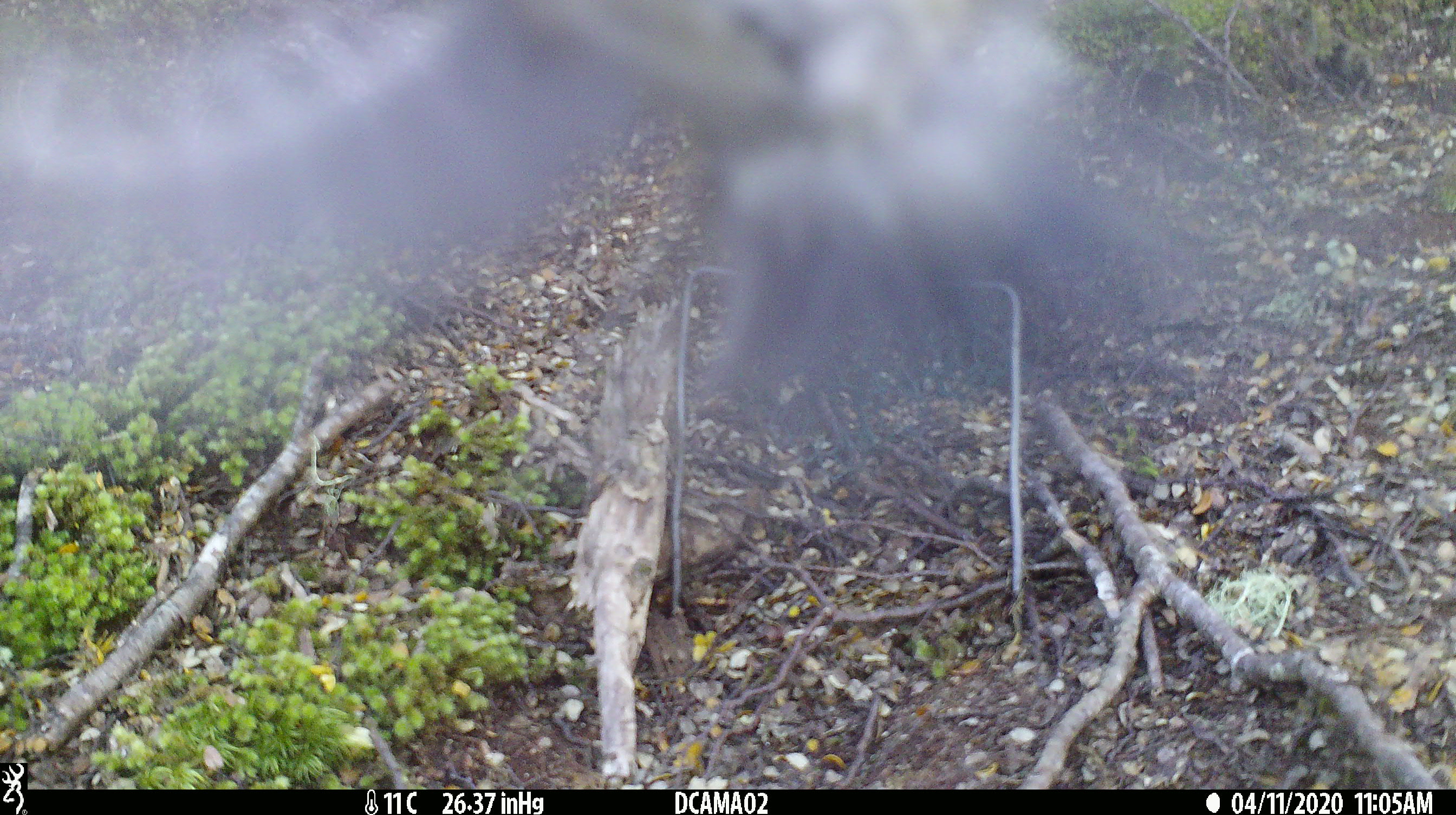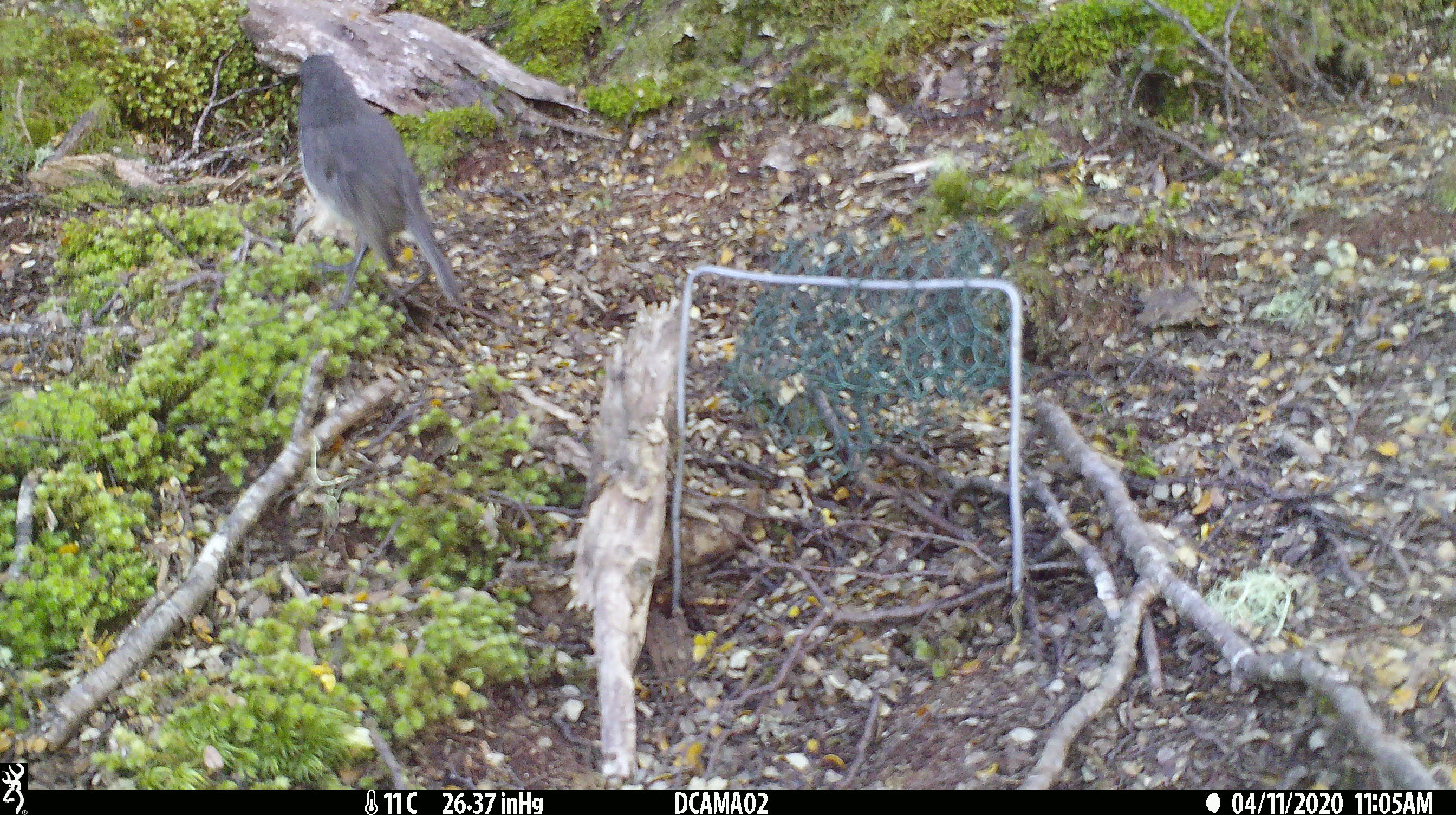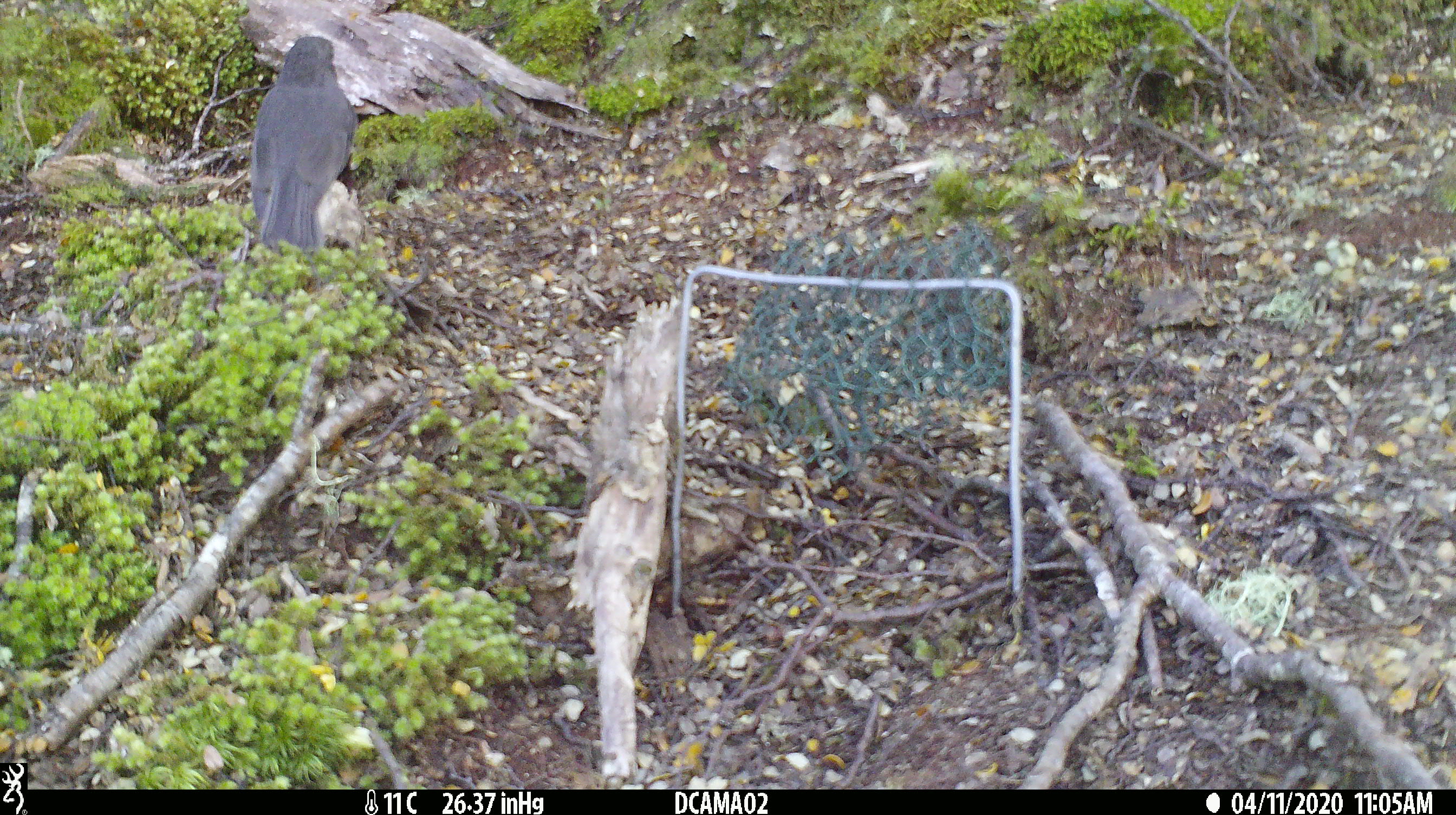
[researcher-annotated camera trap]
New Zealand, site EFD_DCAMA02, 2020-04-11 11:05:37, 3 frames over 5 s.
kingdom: Animalia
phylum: Chordata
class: Aves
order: Passeriformes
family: Petroicidae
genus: Petroica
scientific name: Petroica australis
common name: new zealand robin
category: robin